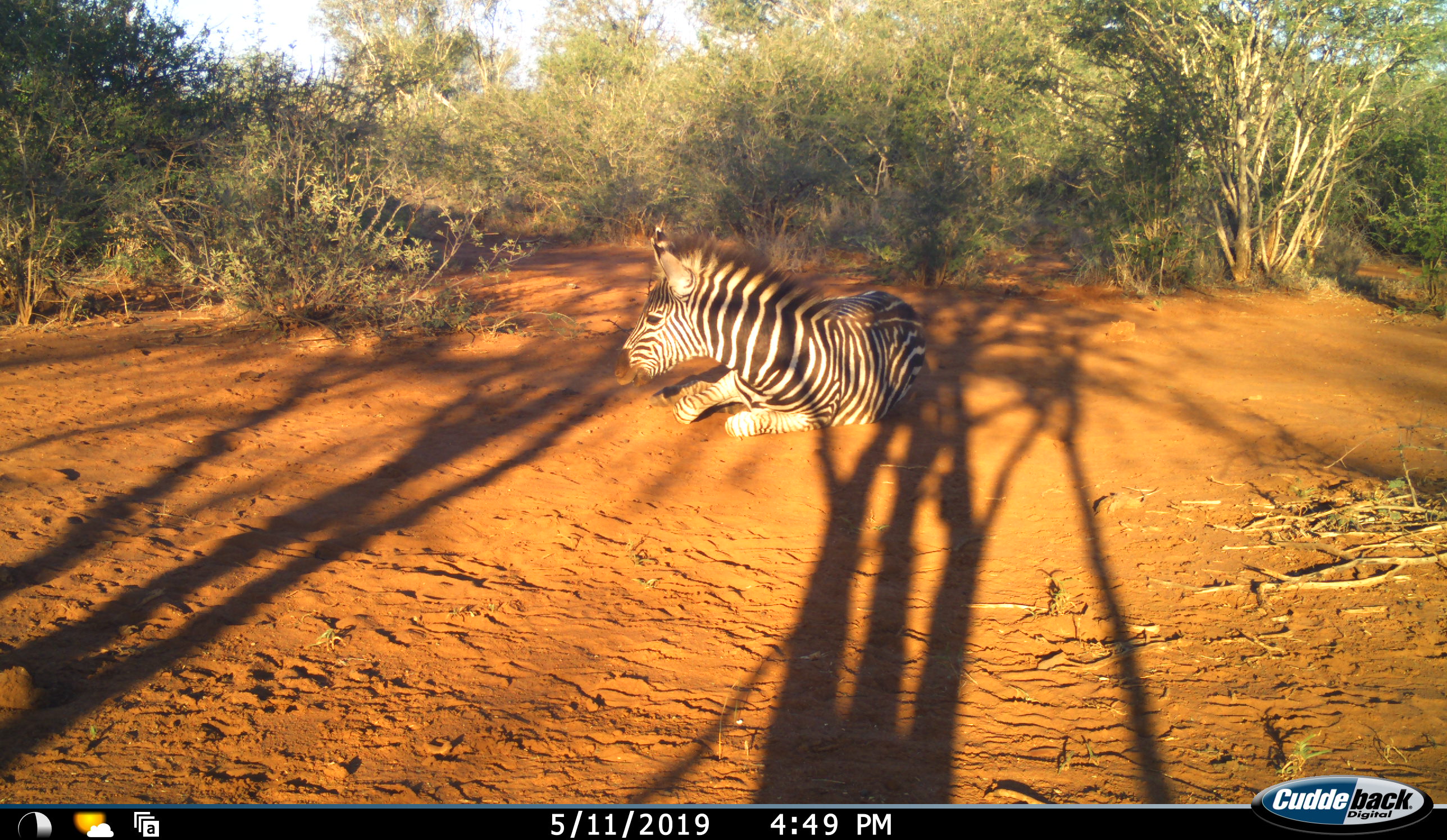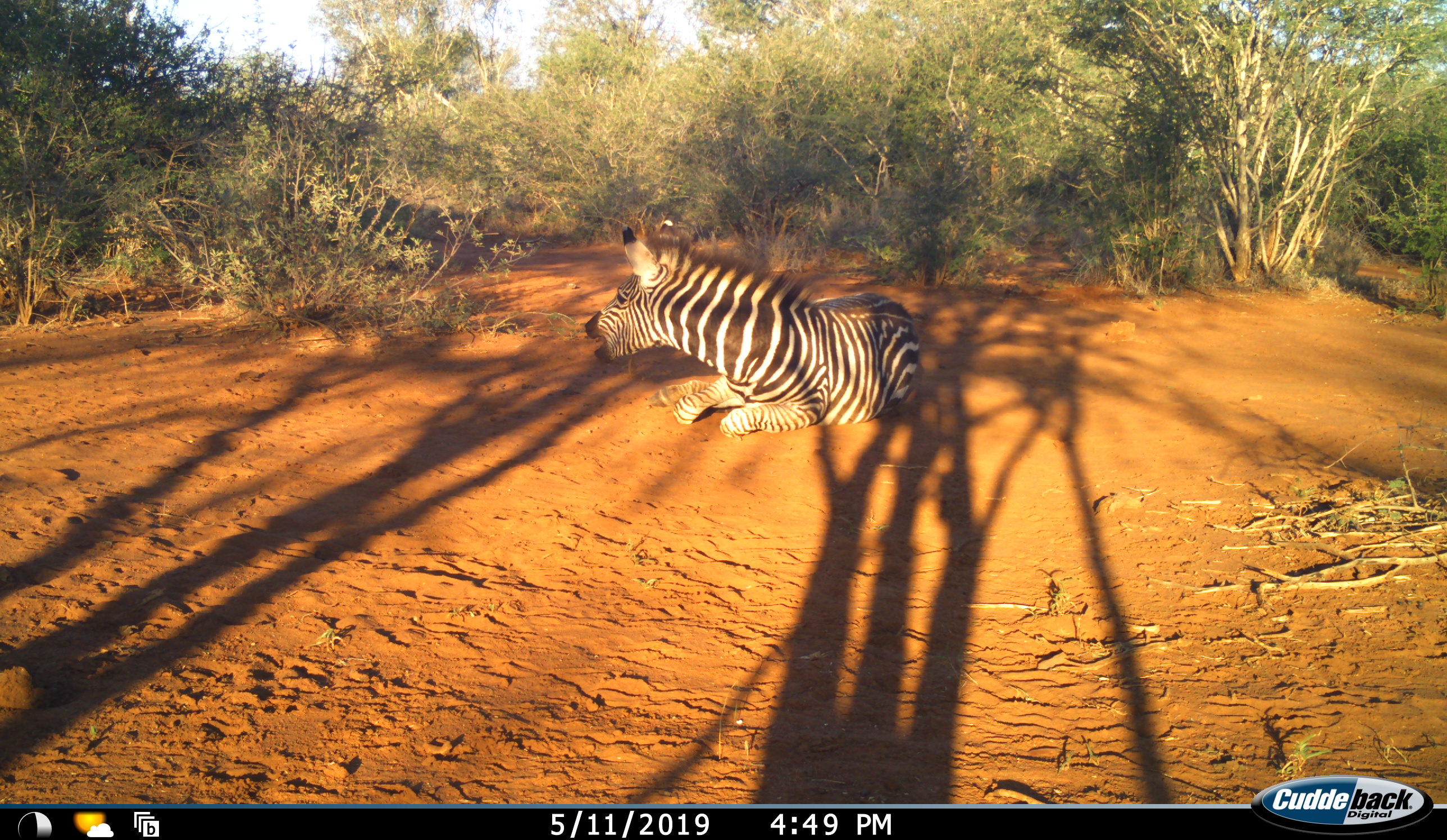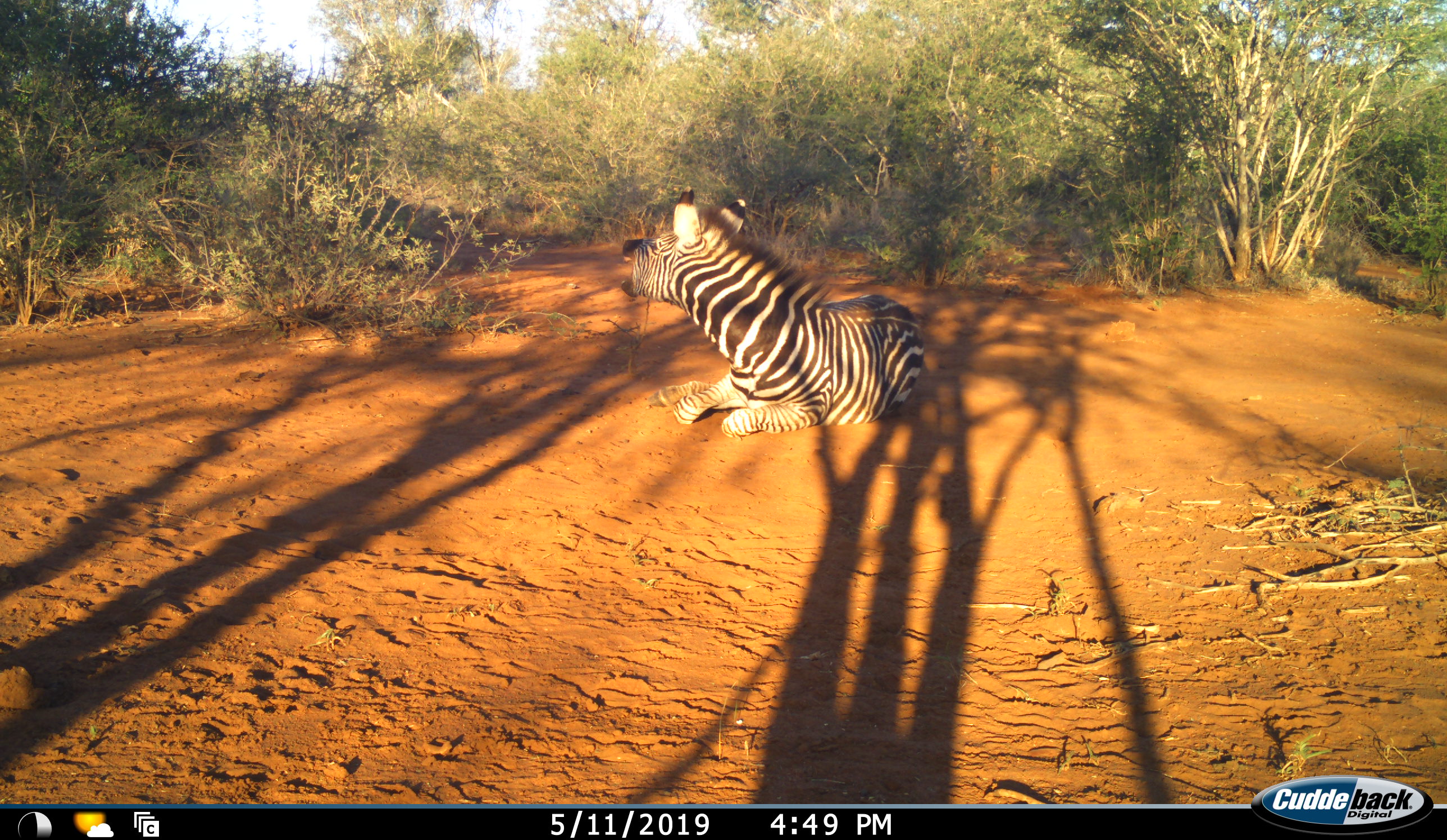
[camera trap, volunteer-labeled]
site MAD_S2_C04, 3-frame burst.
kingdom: Animalia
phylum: Chordata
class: Mammalia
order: Perissodactyla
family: Equidae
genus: Equus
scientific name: Equus quagga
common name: plains zebra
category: zebraplains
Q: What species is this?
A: Zebraplains (plains zebra) (Equus quagga).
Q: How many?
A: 1.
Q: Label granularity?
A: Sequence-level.